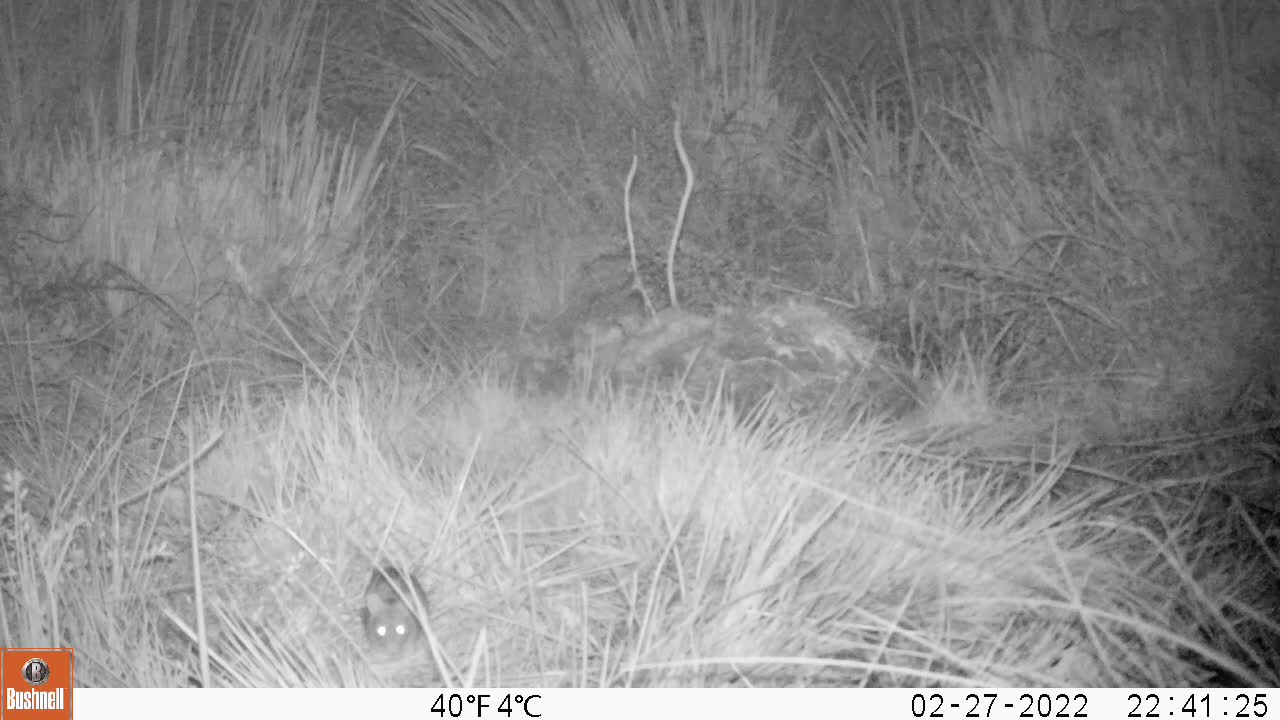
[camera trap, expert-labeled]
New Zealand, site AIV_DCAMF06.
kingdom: Animalia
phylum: Chordata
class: Mammalia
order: Rodentia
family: Muridae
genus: Mus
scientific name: Mus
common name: mouse